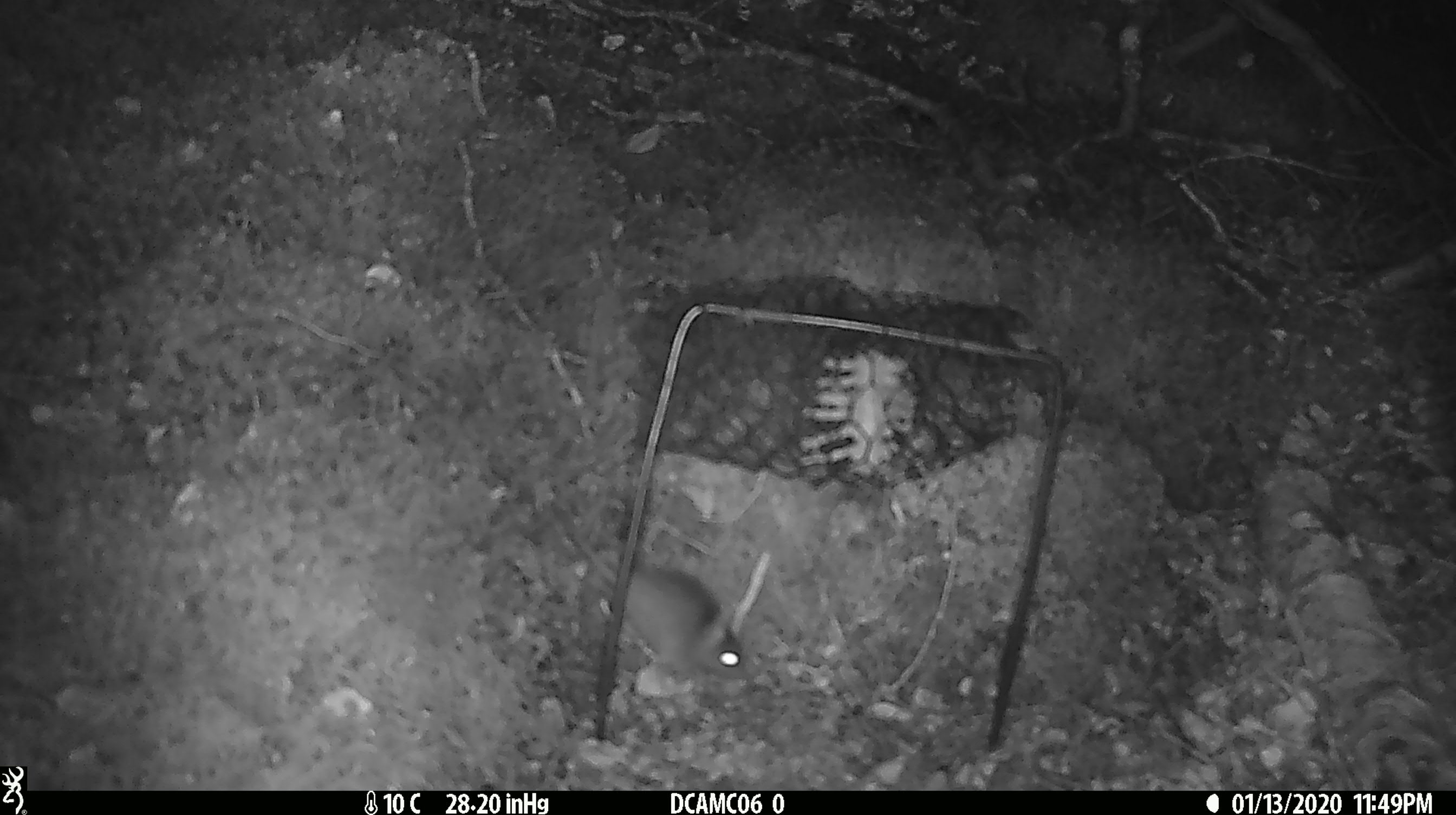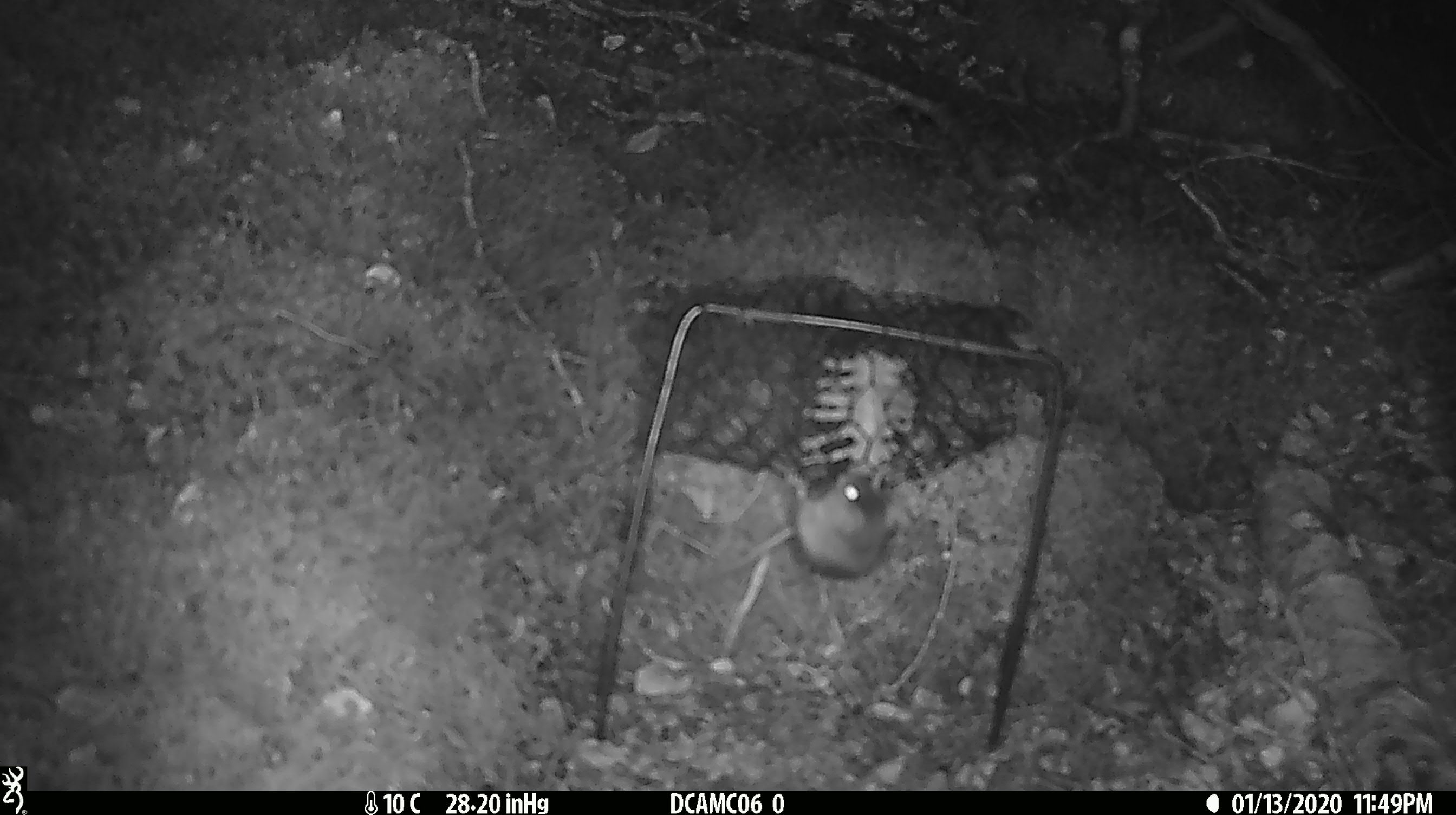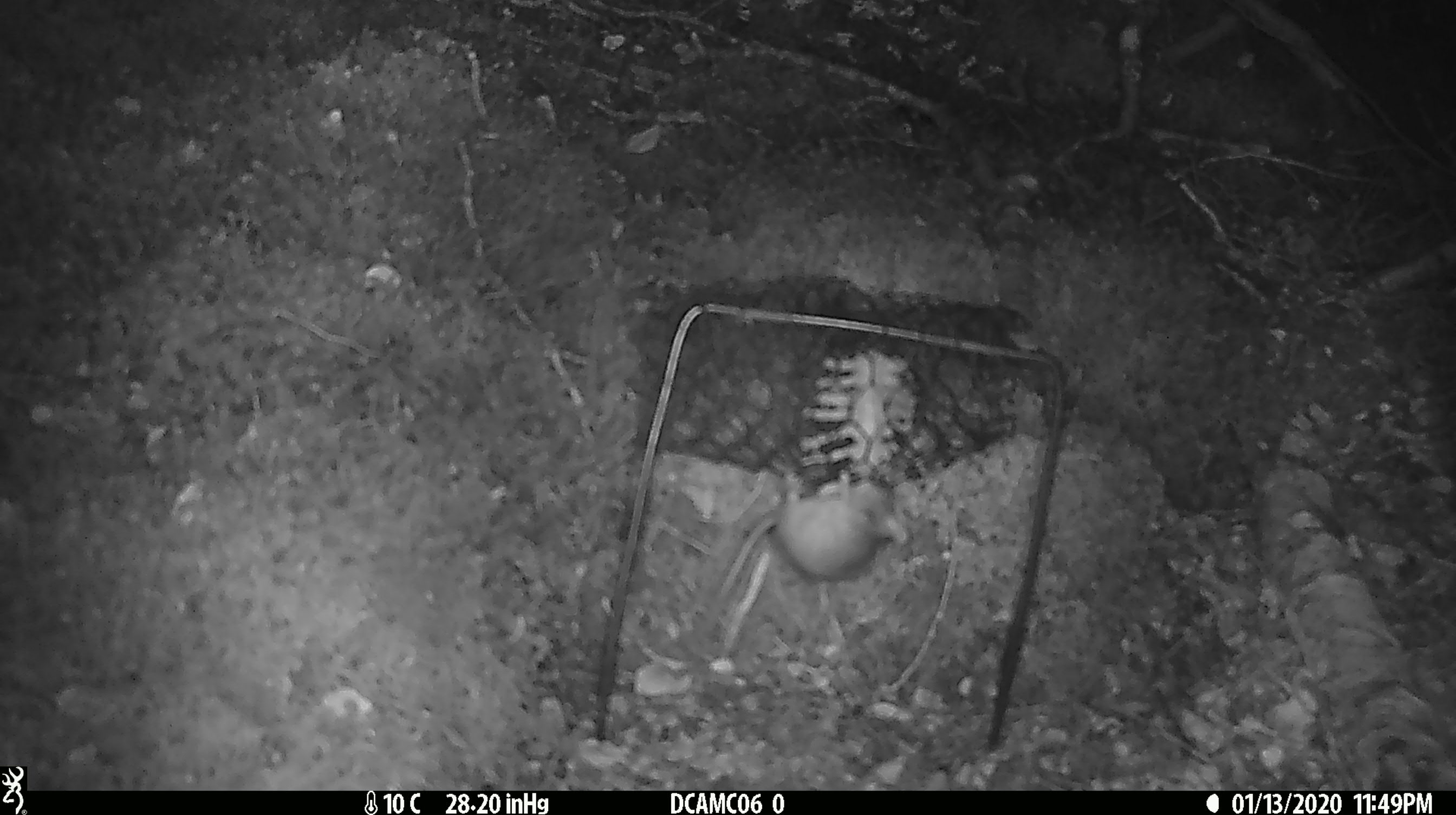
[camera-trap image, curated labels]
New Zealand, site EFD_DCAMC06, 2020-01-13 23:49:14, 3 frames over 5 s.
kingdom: Animalia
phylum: Chordata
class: Mammalia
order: Rodentia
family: Muridae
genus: Mus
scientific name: Mus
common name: mouse